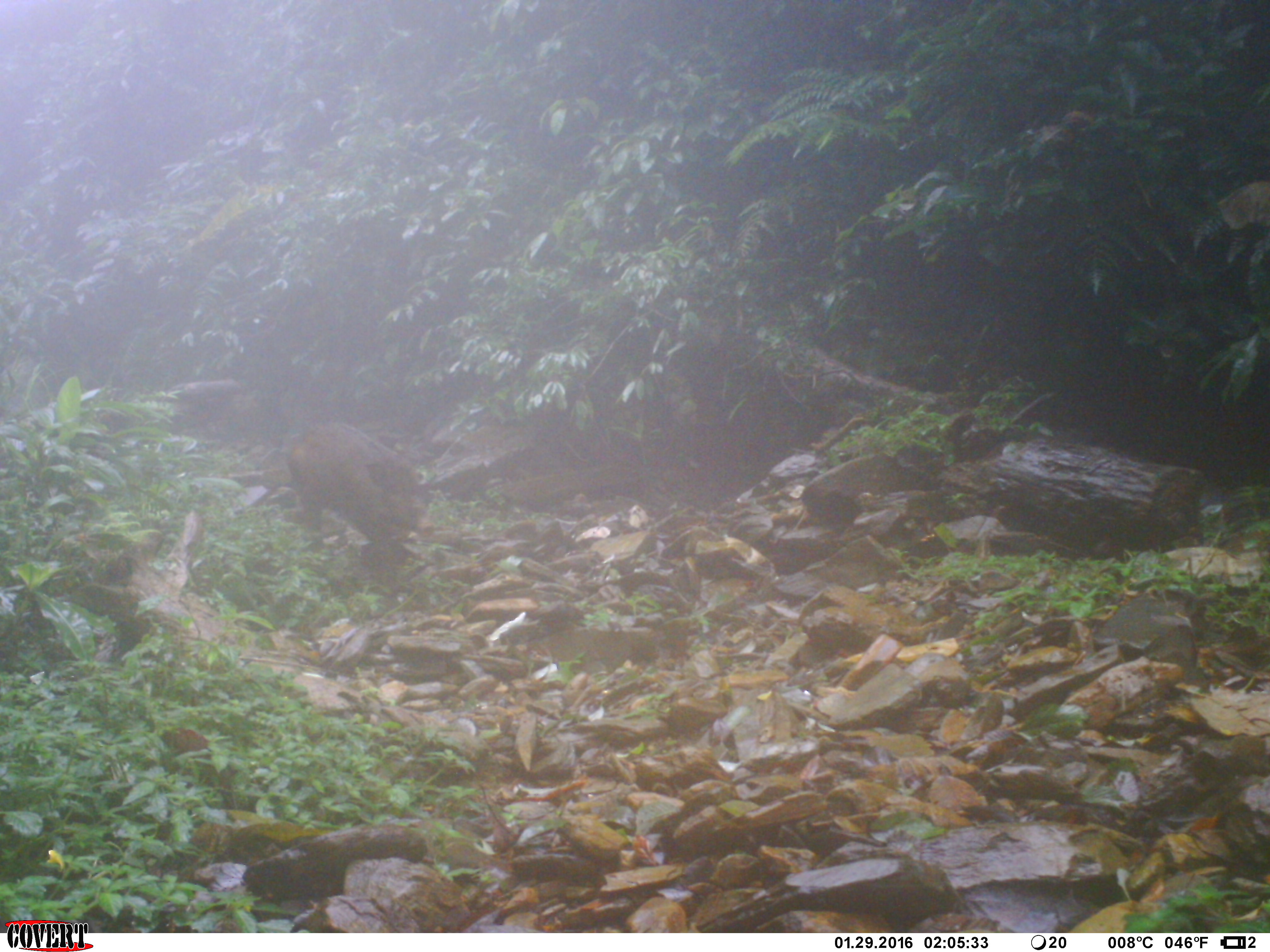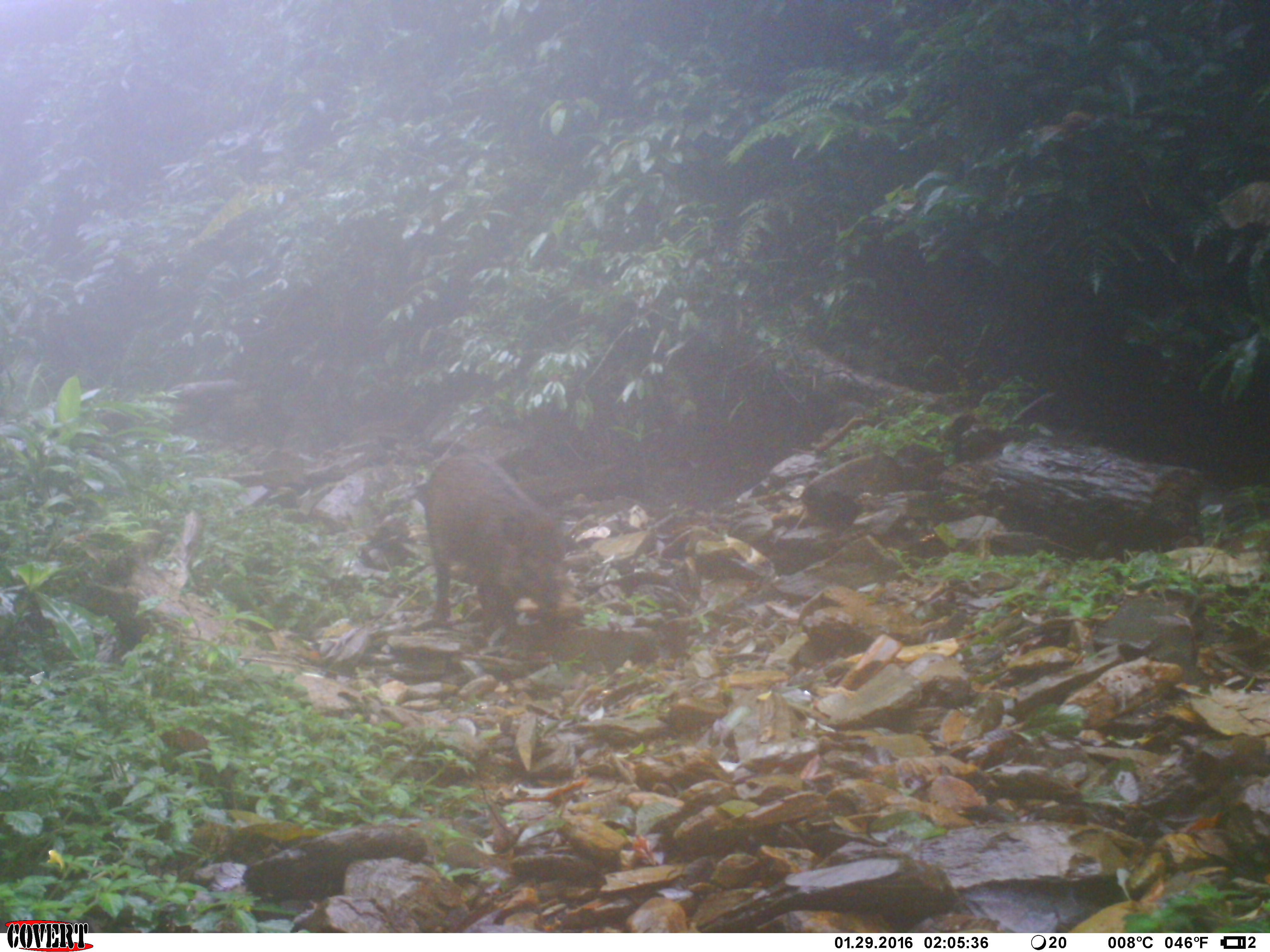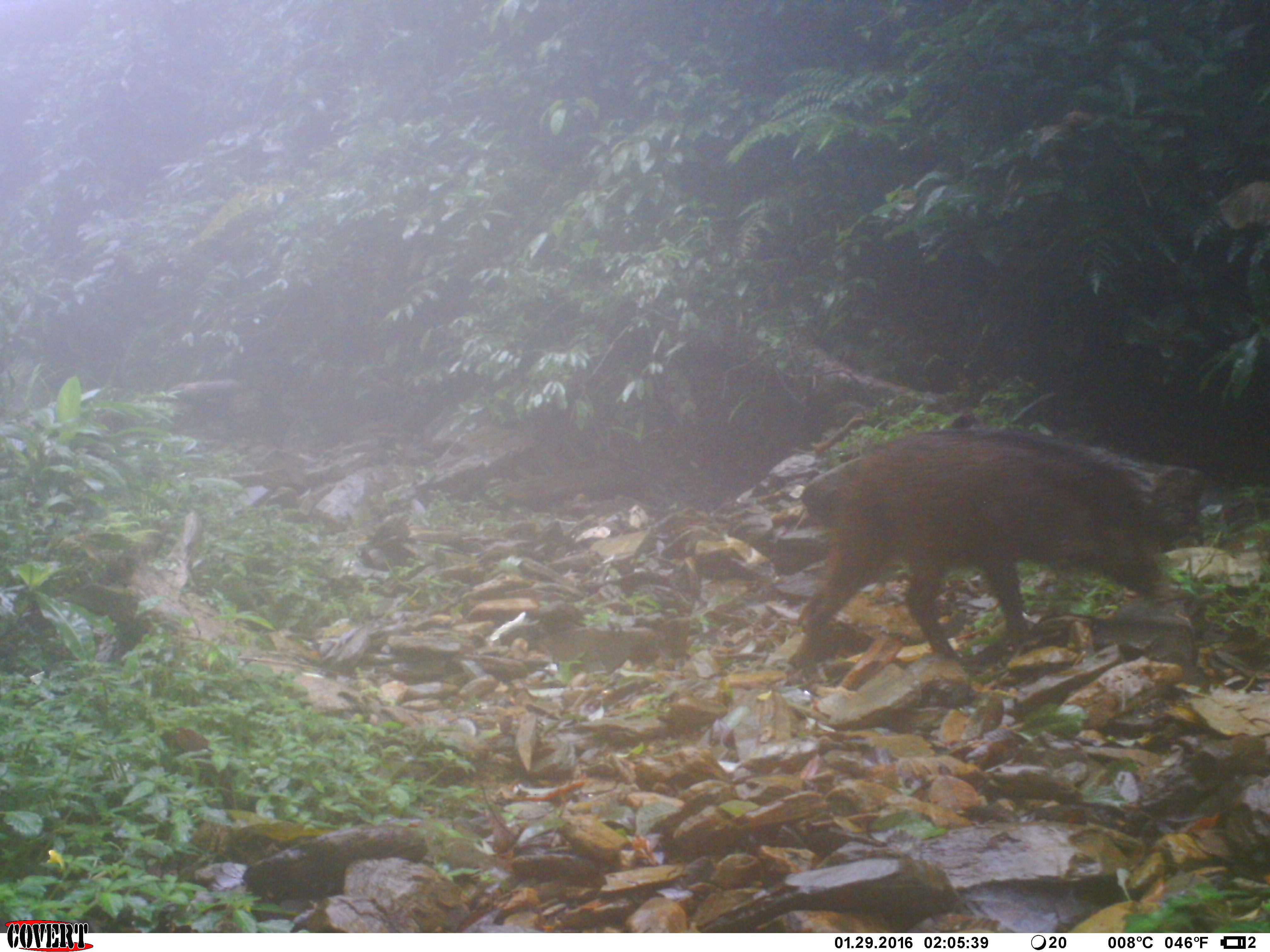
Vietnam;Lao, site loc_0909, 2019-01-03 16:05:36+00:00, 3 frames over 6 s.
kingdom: Animalia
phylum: Chordata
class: Mammalia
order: Artiodactyla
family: Suidae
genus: Sus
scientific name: Sus scrofa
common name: eurasian wild pig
Eurasian wild pig (Sus scrofa). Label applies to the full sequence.